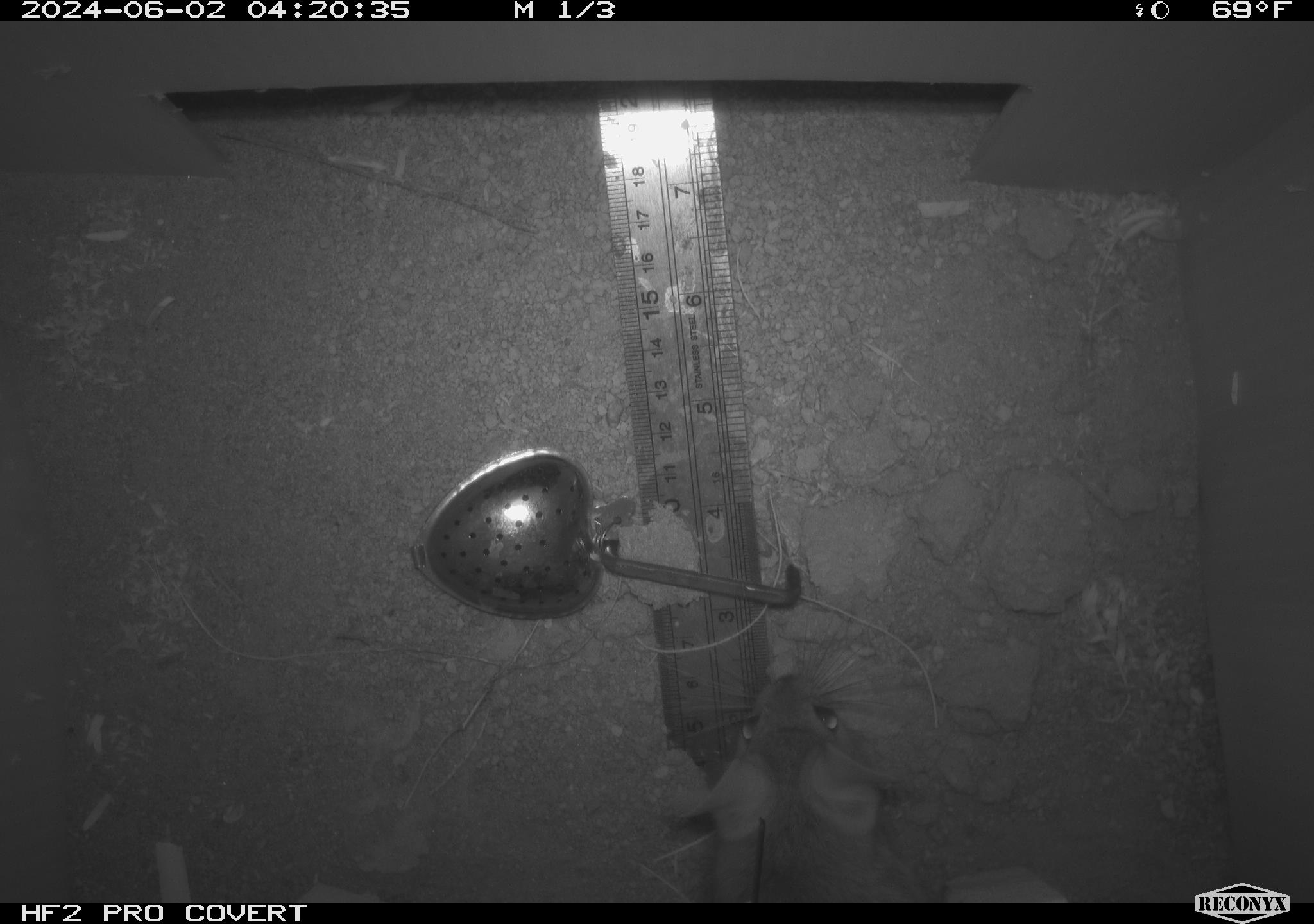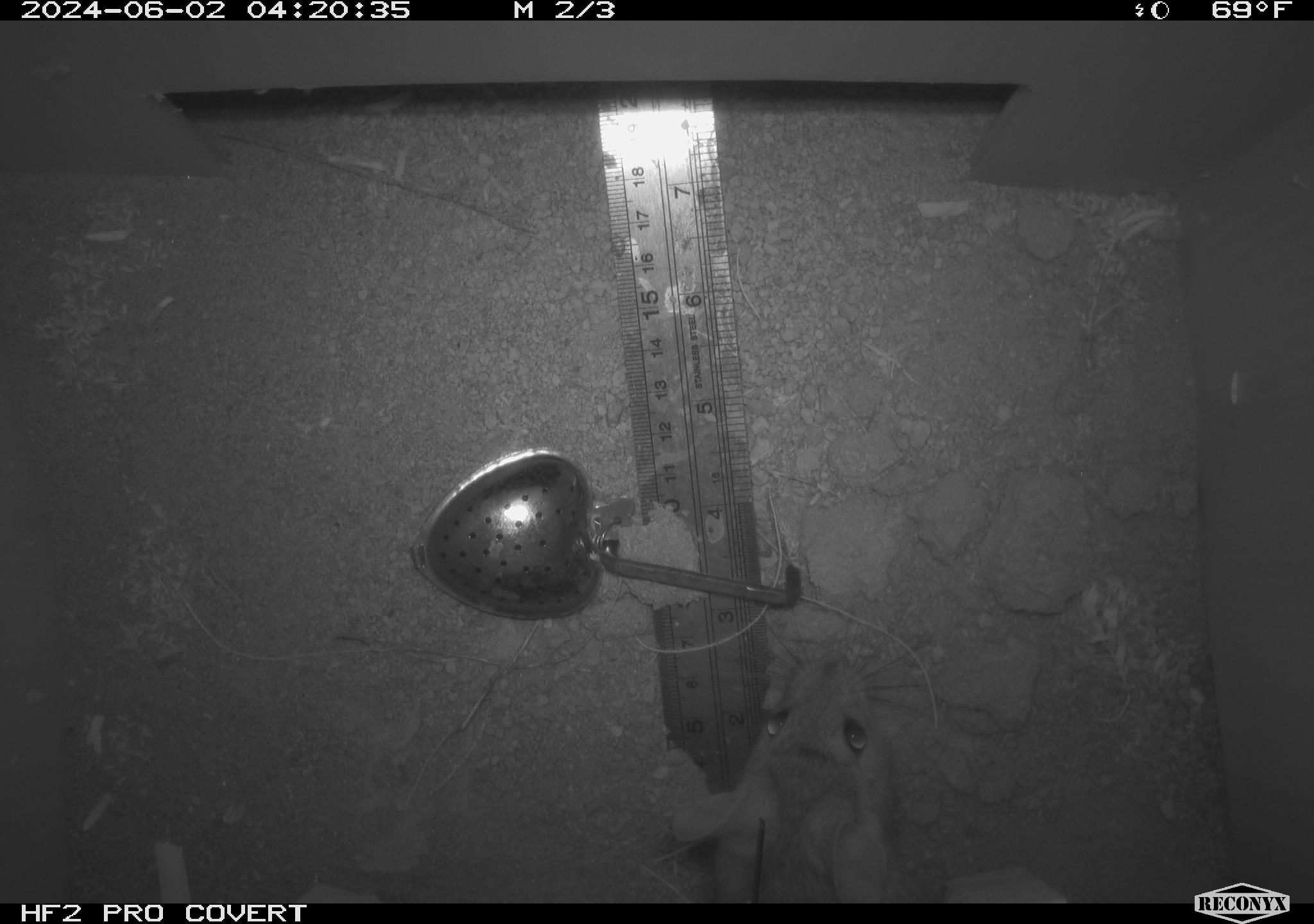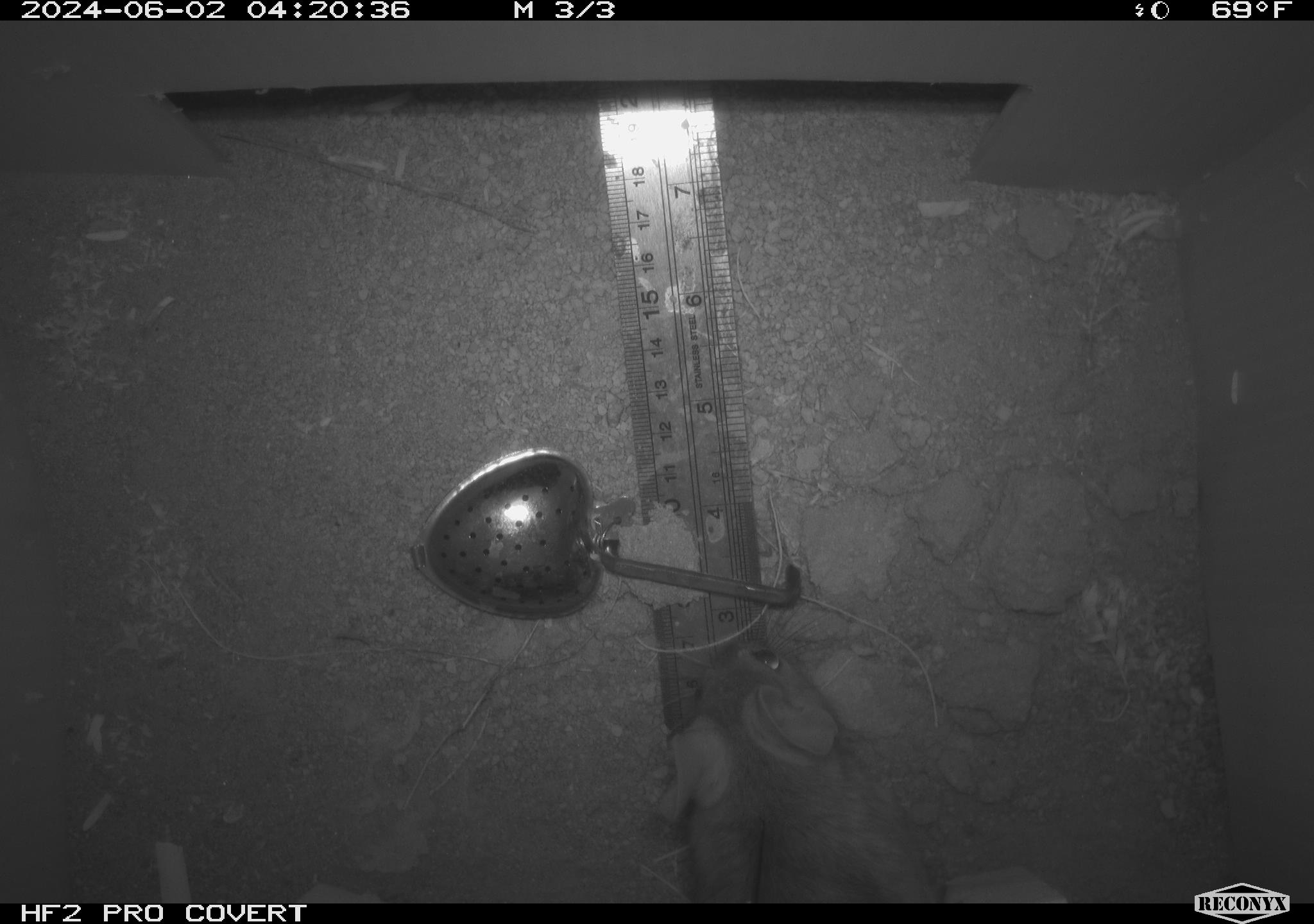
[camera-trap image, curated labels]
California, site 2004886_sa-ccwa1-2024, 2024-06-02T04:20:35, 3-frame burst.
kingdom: Animalia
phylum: Chordata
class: Mammalia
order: Rodentia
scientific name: Rodentia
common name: woodrat or rat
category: woodrat or rat species